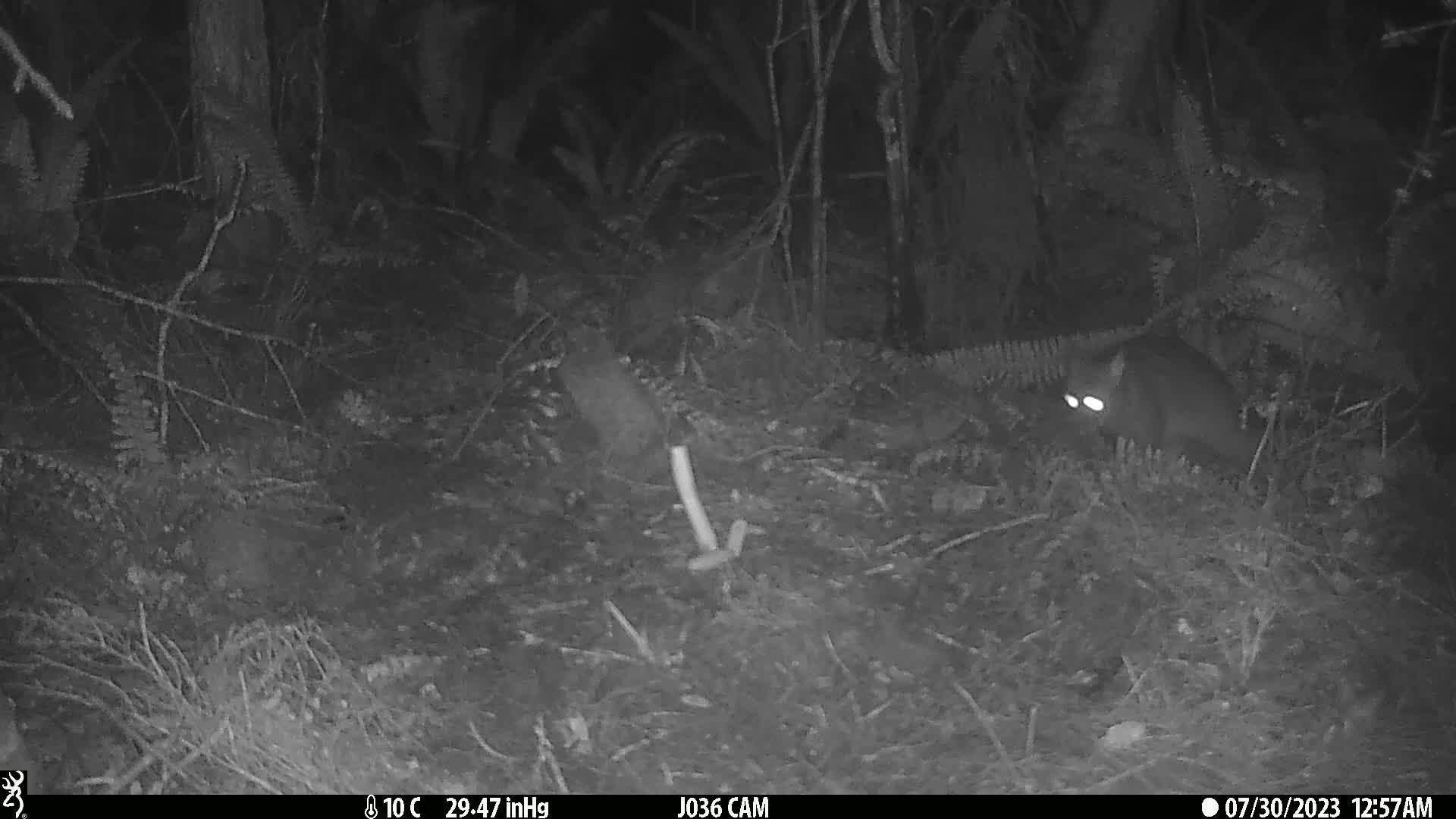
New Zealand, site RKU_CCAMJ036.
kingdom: Animalia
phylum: Chordata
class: Mammalia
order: Diprotodontia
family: Phalangeridae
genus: Trichosurus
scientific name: Trichosurus vulpecula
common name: common brushtail possum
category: possum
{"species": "possum (common brushtail possum) (Trichosurus vulpecula)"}